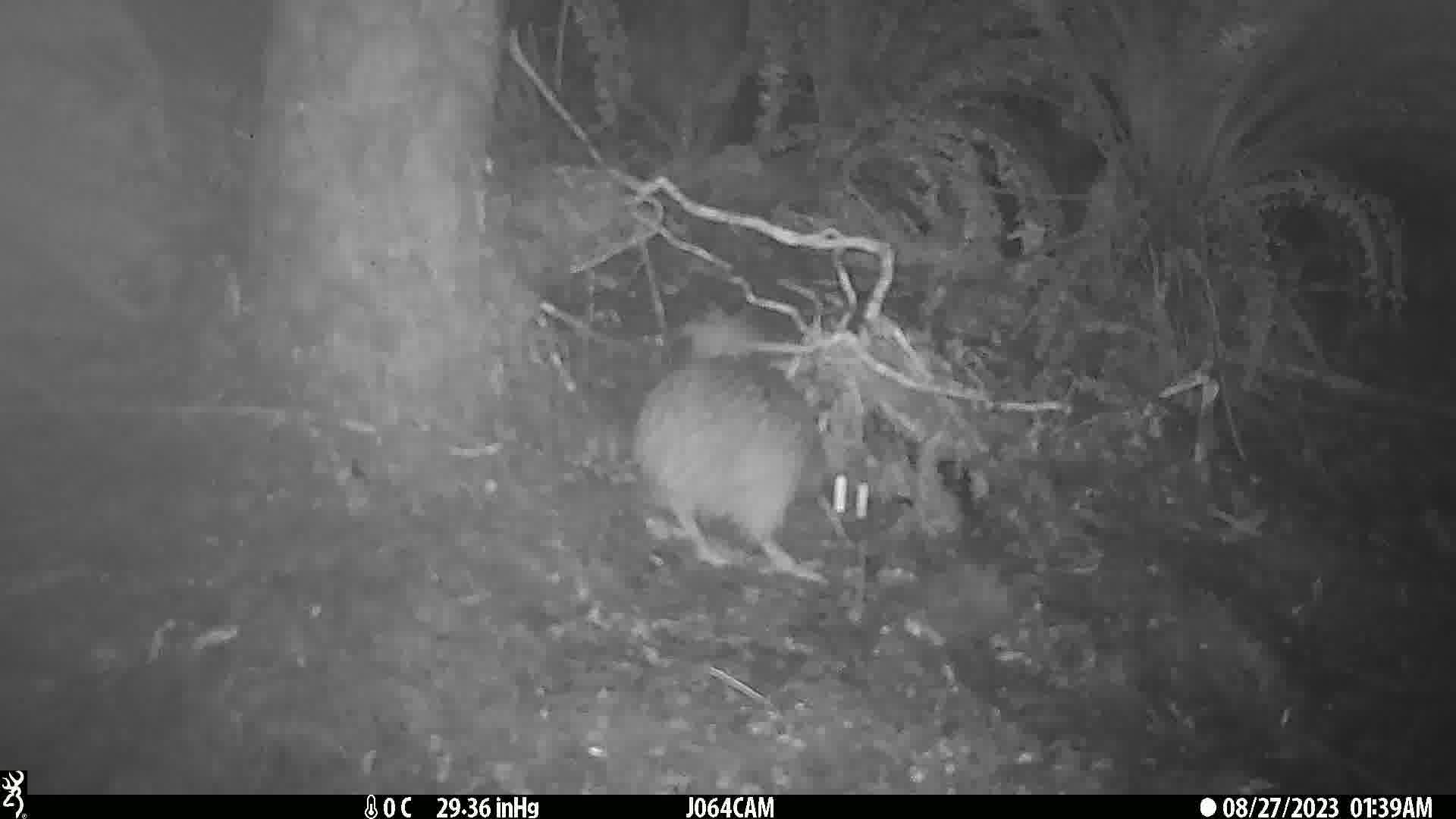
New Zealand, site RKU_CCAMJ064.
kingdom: Animalia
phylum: Chordata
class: Aves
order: Apterygiformes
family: Apterygidae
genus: Apteryx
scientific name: Apteryx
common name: kiwi